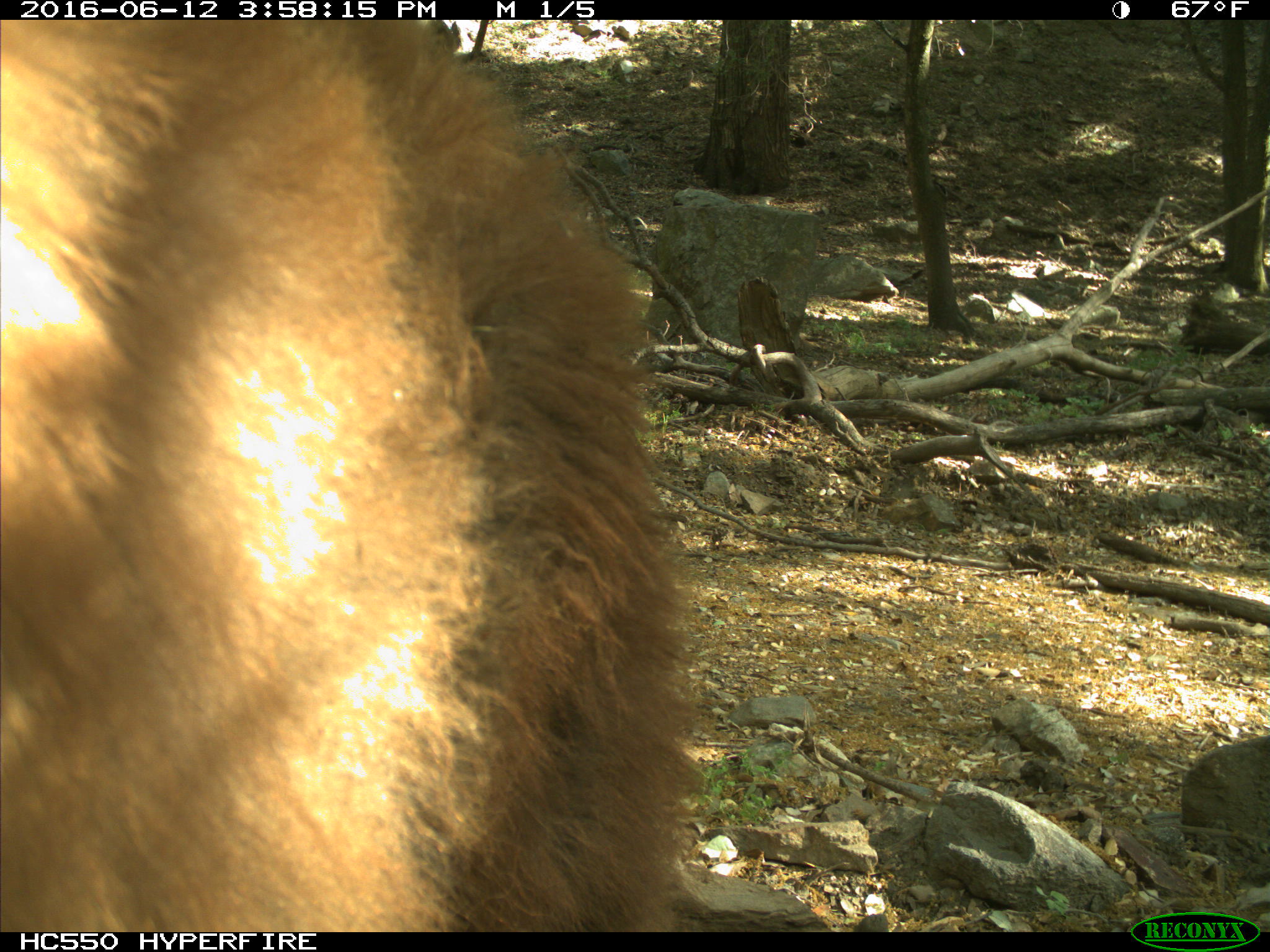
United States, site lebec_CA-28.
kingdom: Animalia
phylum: Chordata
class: Mammalia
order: Carnivora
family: Ursidae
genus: Ursus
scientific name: Ursus americanus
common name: american black bear